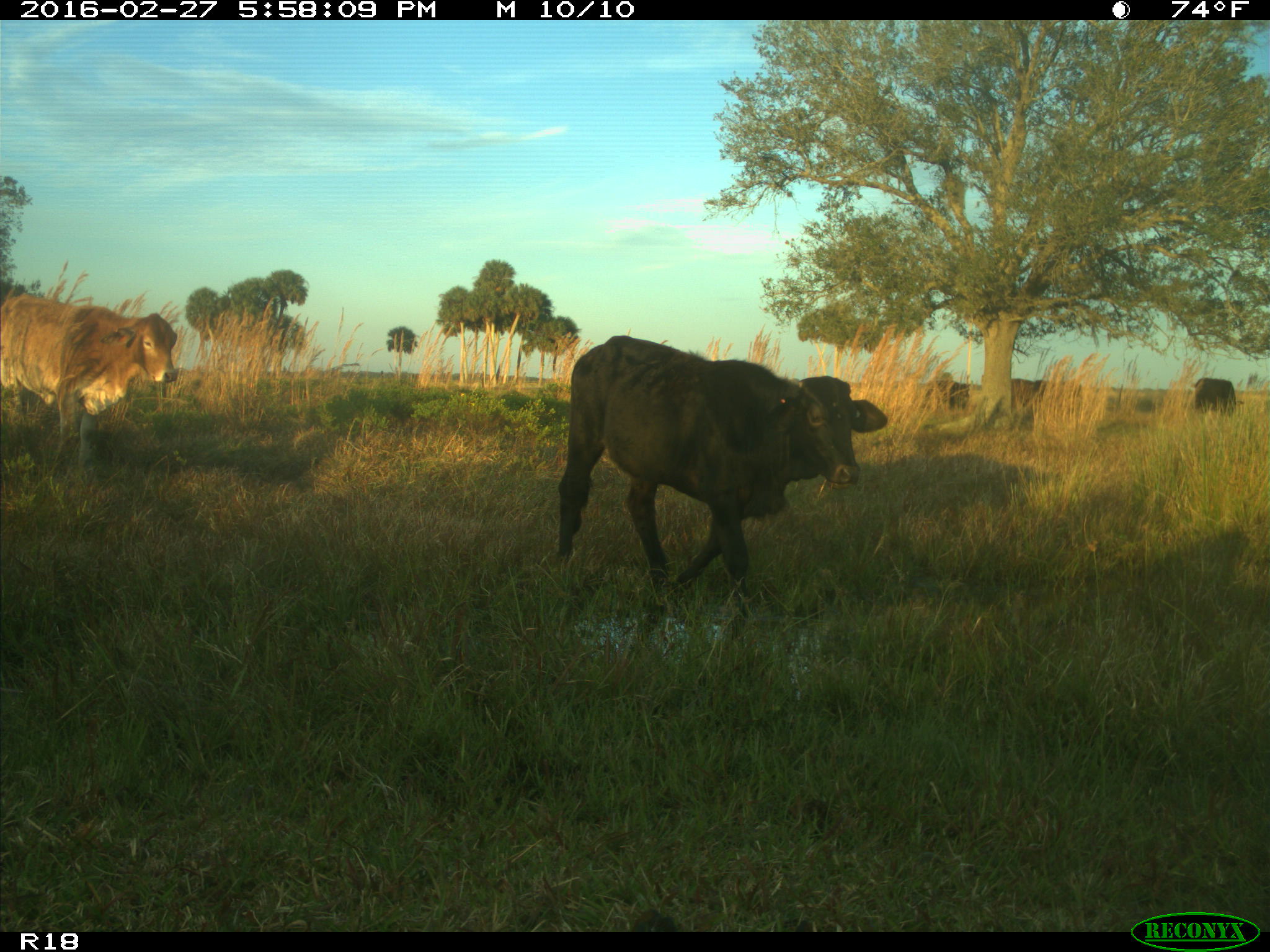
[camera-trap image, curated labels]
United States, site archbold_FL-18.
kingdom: Animalia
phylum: Chordata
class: Mammalia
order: Artiodactyla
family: Bovidae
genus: Bos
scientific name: Bos taurus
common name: domestic cow